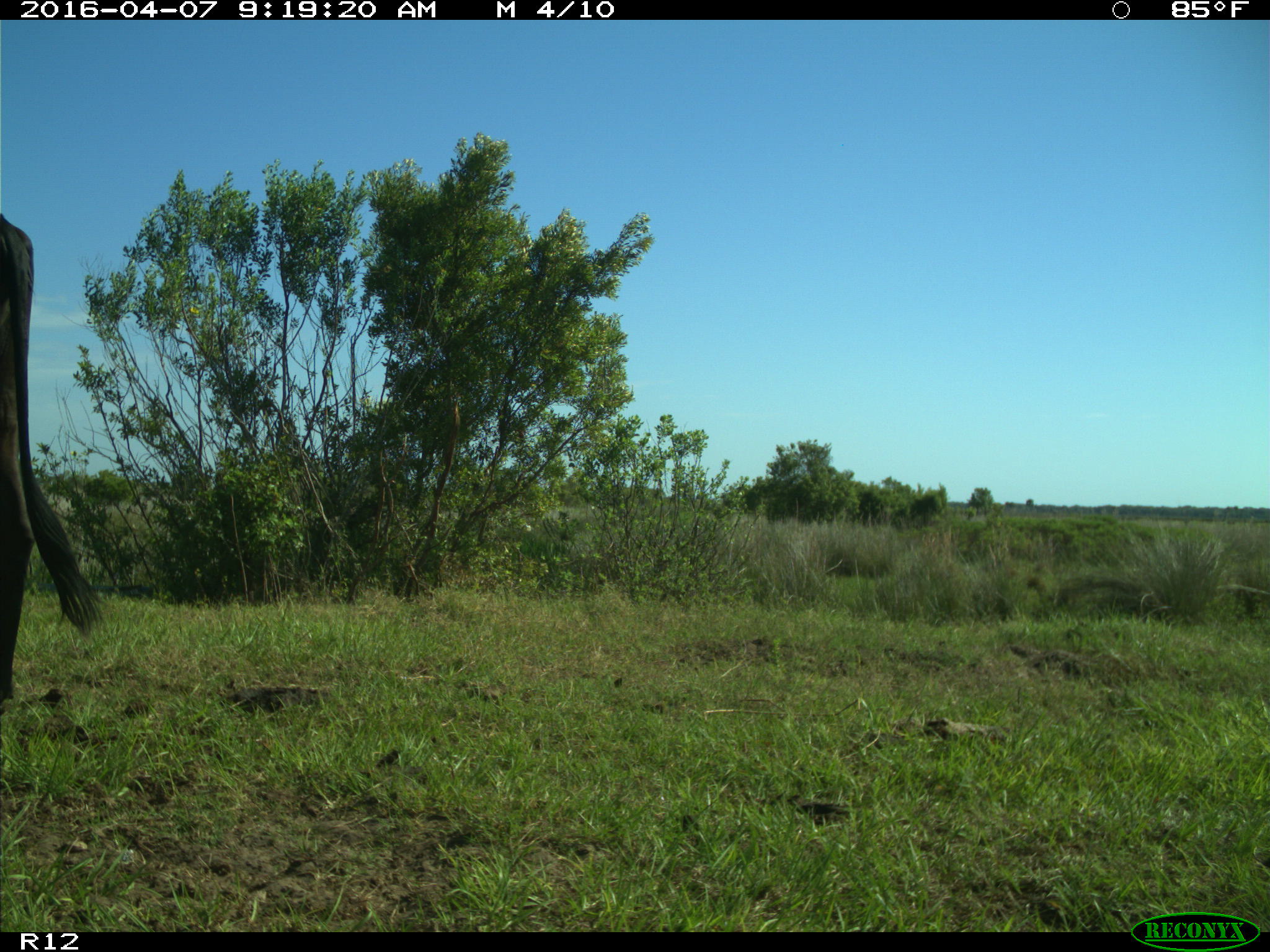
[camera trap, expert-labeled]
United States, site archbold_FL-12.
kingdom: Animalia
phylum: Chordata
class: Mammalia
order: Artiodactyla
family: Bovidae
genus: Bos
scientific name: Bos taurus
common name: domestic cow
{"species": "Bos taurus (domestic cow)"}